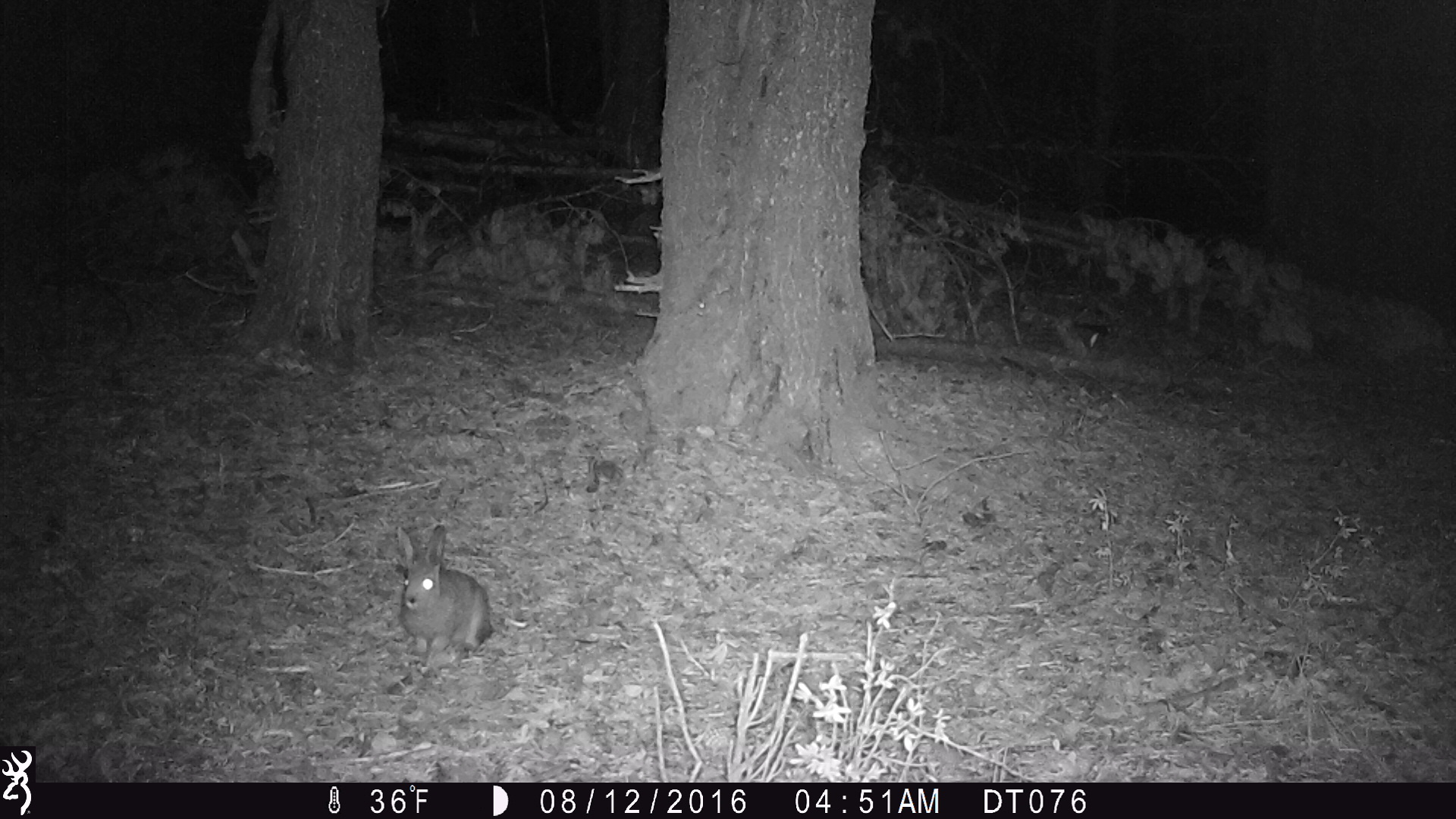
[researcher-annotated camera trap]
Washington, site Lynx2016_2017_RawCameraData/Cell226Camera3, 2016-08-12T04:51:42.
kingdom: Animalia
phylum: Chordata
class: Mammalia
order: Lagomorpha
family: Leporidae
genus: Lepus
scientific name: Lepus americanus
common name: snowshoe hare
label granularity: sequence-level